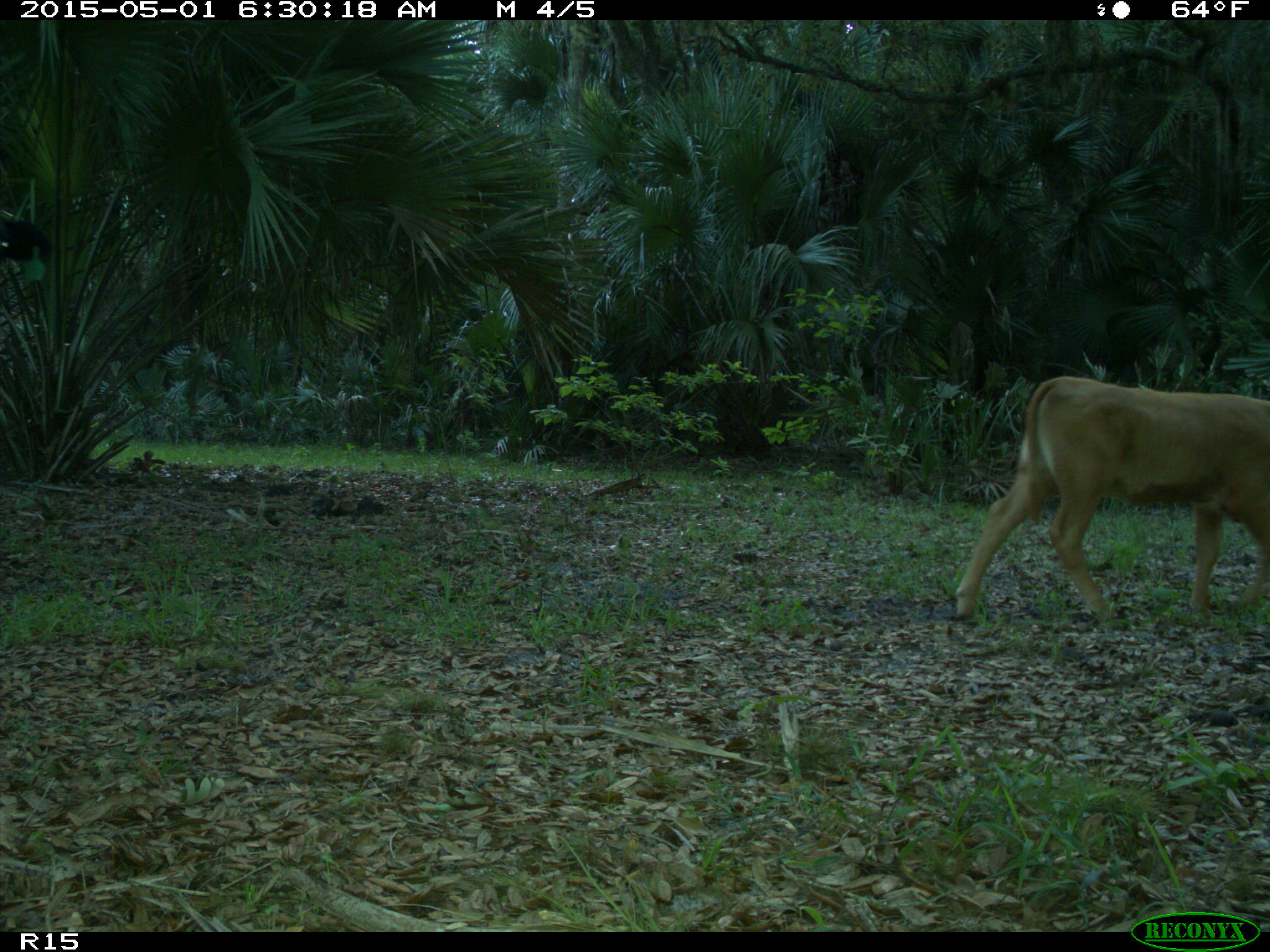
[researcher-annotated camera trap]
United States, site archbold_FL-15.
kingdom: Animalia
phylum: Chordata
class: Mammalia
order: Artiodactyla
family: Bovidae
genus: Bos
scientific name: Bos taurus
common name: domestic cow